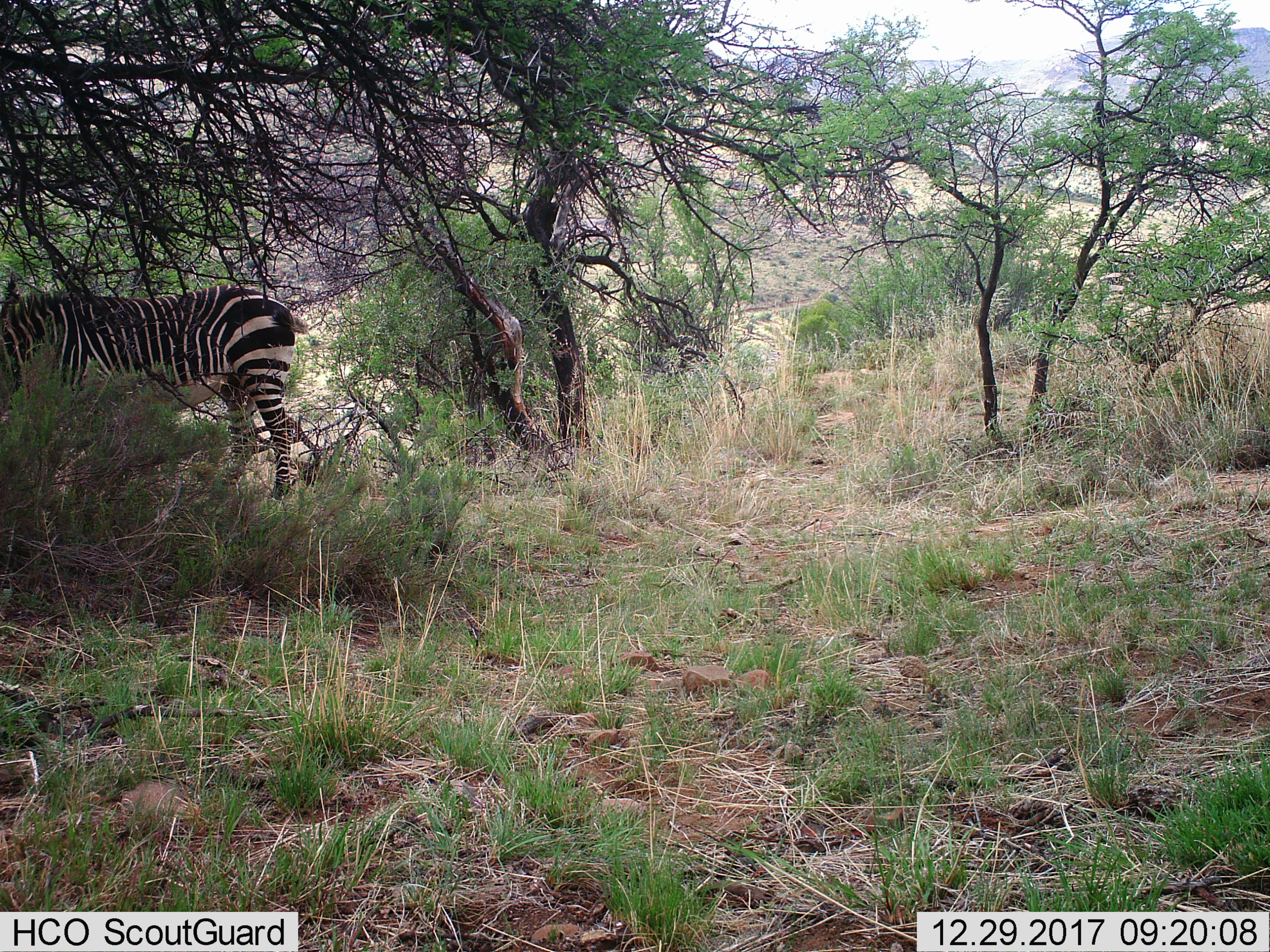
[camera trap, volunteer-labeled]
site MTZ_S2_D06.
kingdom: Animalia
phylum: Chordata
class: Mammalia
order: Perissodactyla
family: Equidae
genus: Equus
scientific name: Equus zebra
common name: mountain zebra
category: zebramountain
Zebramountain (mountain zebra) (Equus zebra), count 1. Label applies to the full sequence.